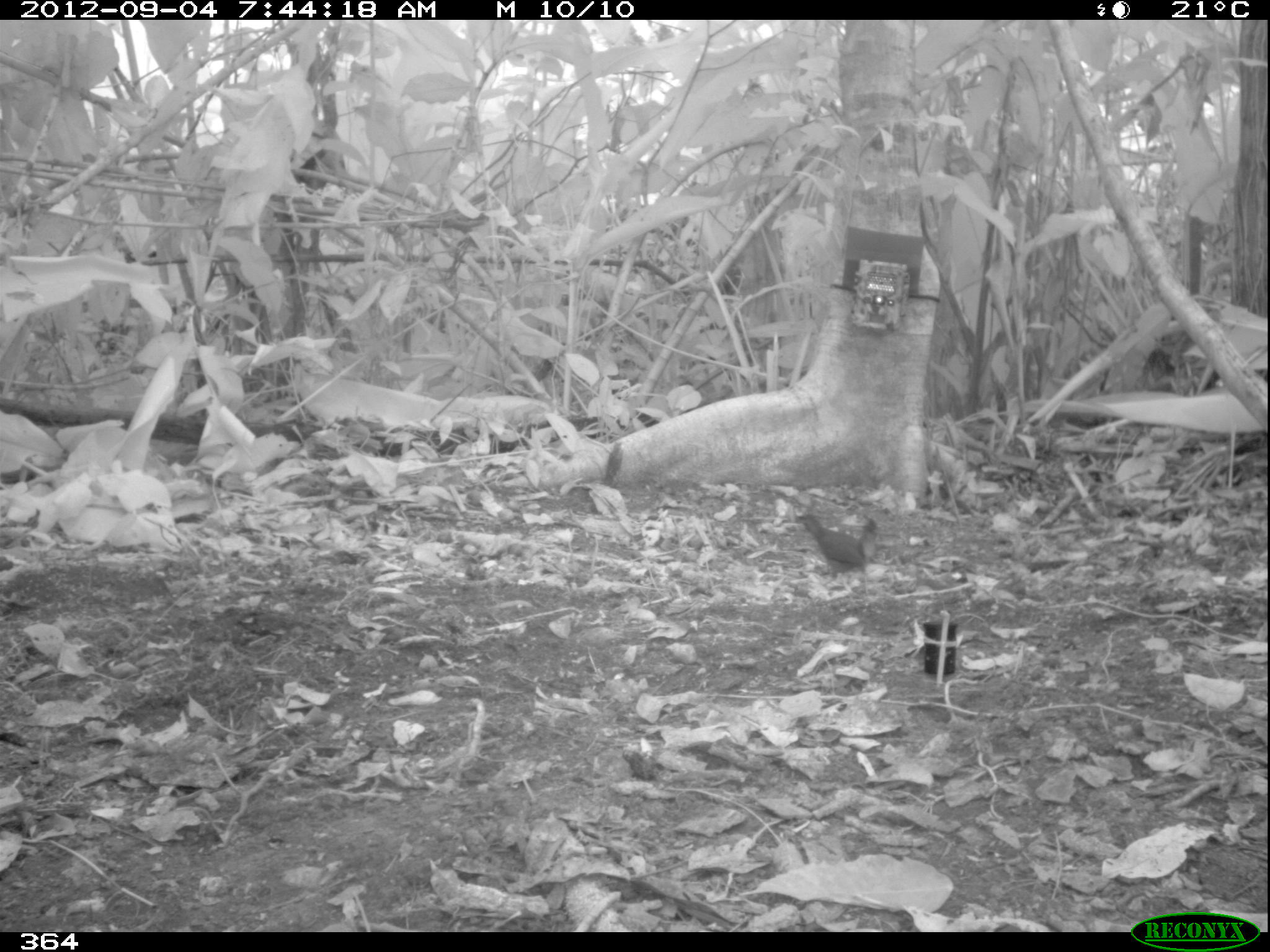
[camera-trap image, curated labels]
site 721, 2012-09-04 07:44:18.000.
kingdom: Animalia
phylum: Chordata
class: Aves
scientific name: Aves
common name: bird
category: unknown bird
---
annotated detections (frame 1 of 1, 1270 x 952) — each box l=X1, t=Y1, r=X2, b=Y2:
unknown bird: l=794, t=512, r=879, b=594